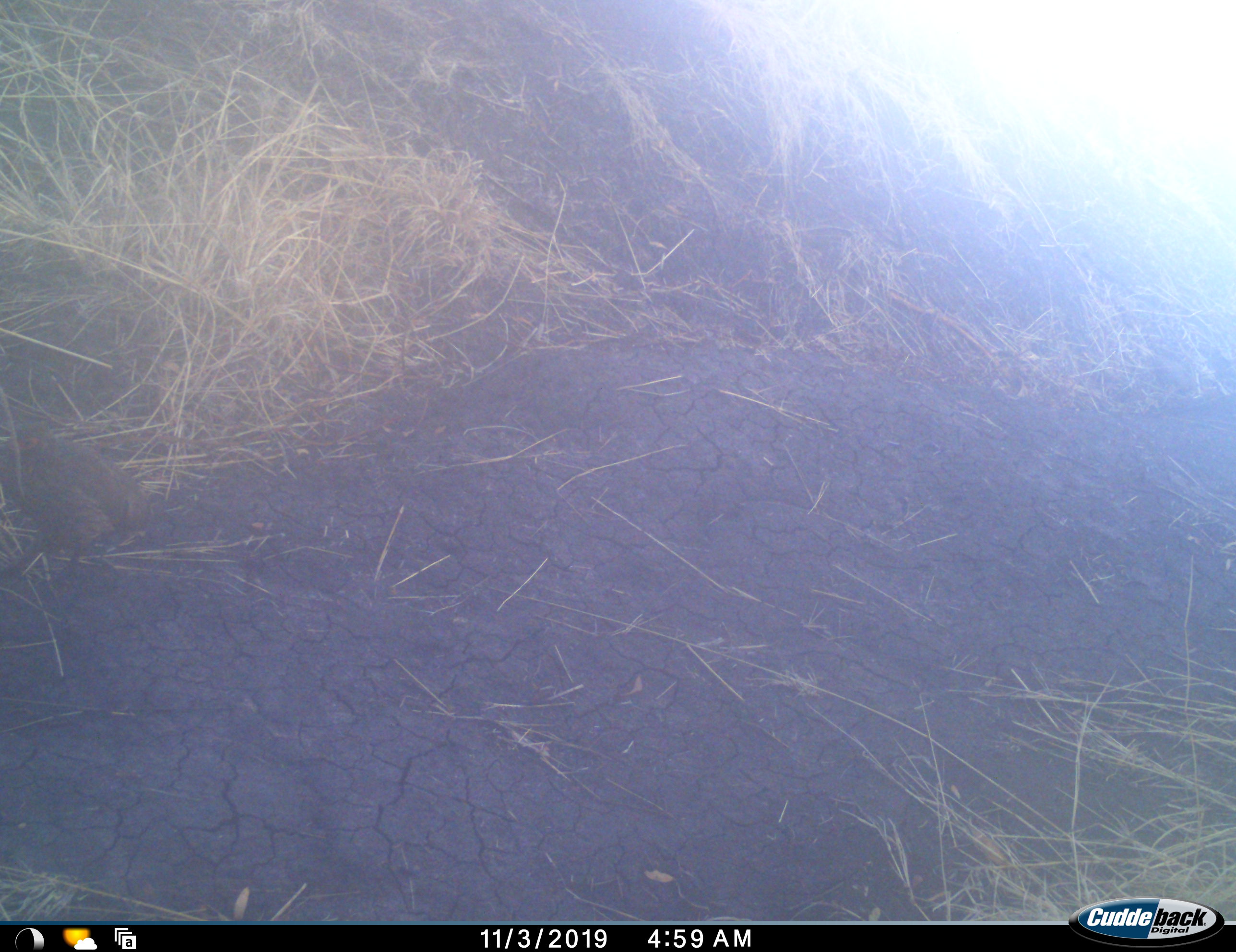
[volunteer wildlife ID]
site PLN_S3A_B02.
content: unidentified animal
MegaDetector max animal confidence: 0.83